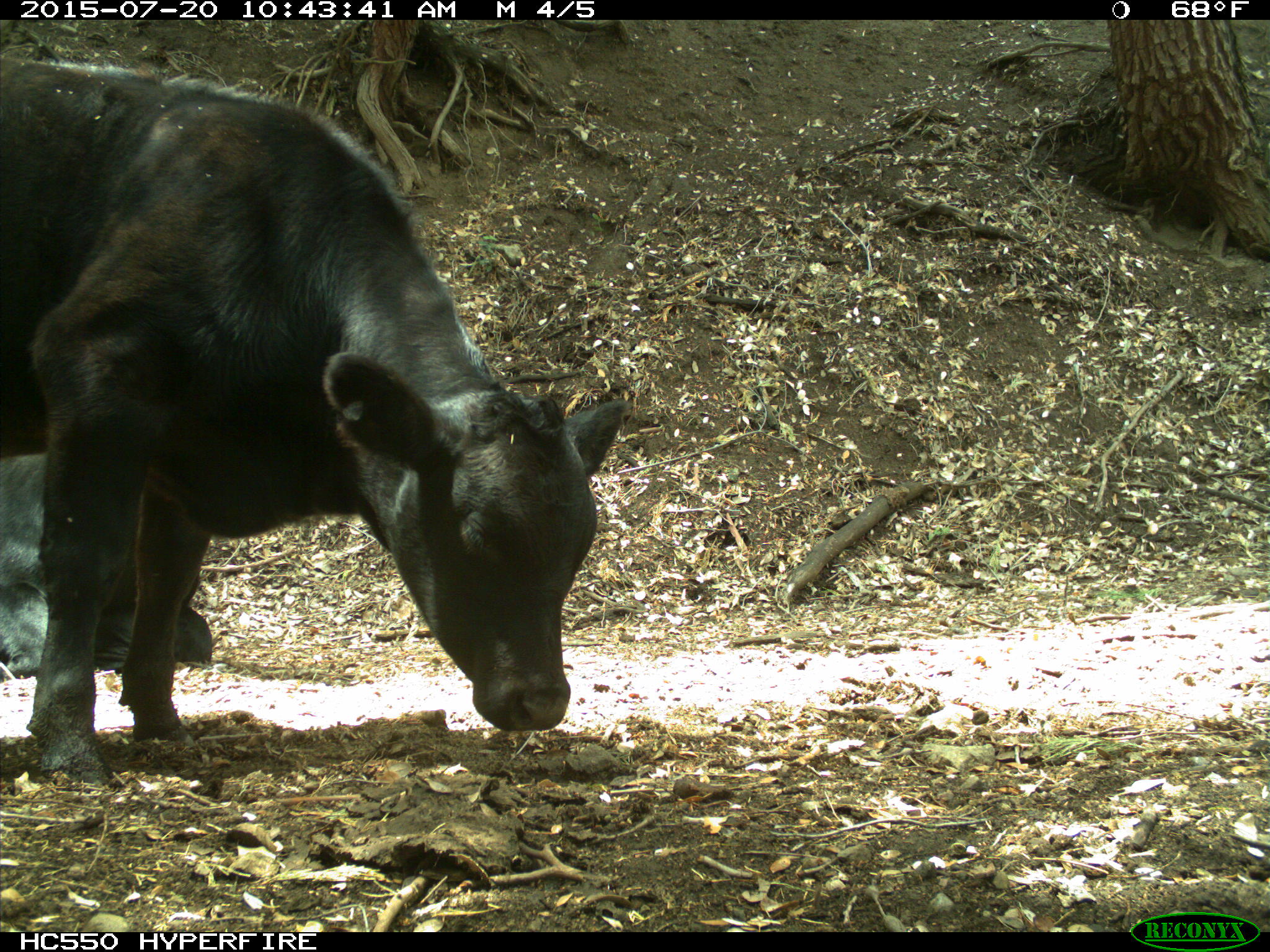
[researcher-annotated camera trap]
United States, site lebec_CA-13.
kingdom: Animalia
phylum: Chordata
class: Mammalia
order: Artiodactyla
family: Bovidae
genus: Bos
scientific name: Bos taurus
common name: domestic cow